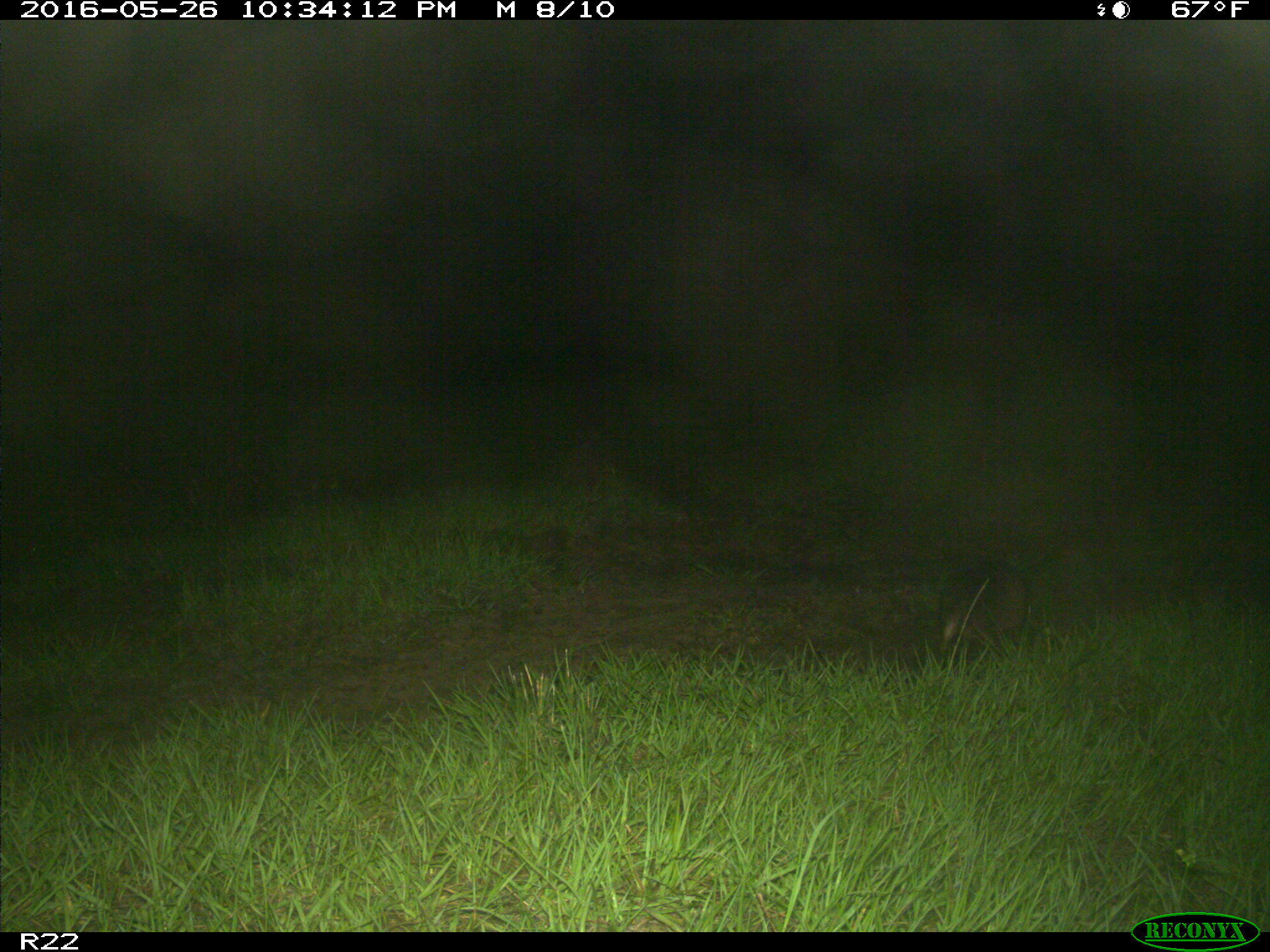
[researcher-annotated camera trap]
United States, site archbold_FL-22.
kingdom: Animalia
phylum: Chordata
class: Mammalia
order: Cingulata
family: Dasypodidae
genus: Dasypus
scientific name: Dasypus novemcinctus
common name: nine-banded armadillo